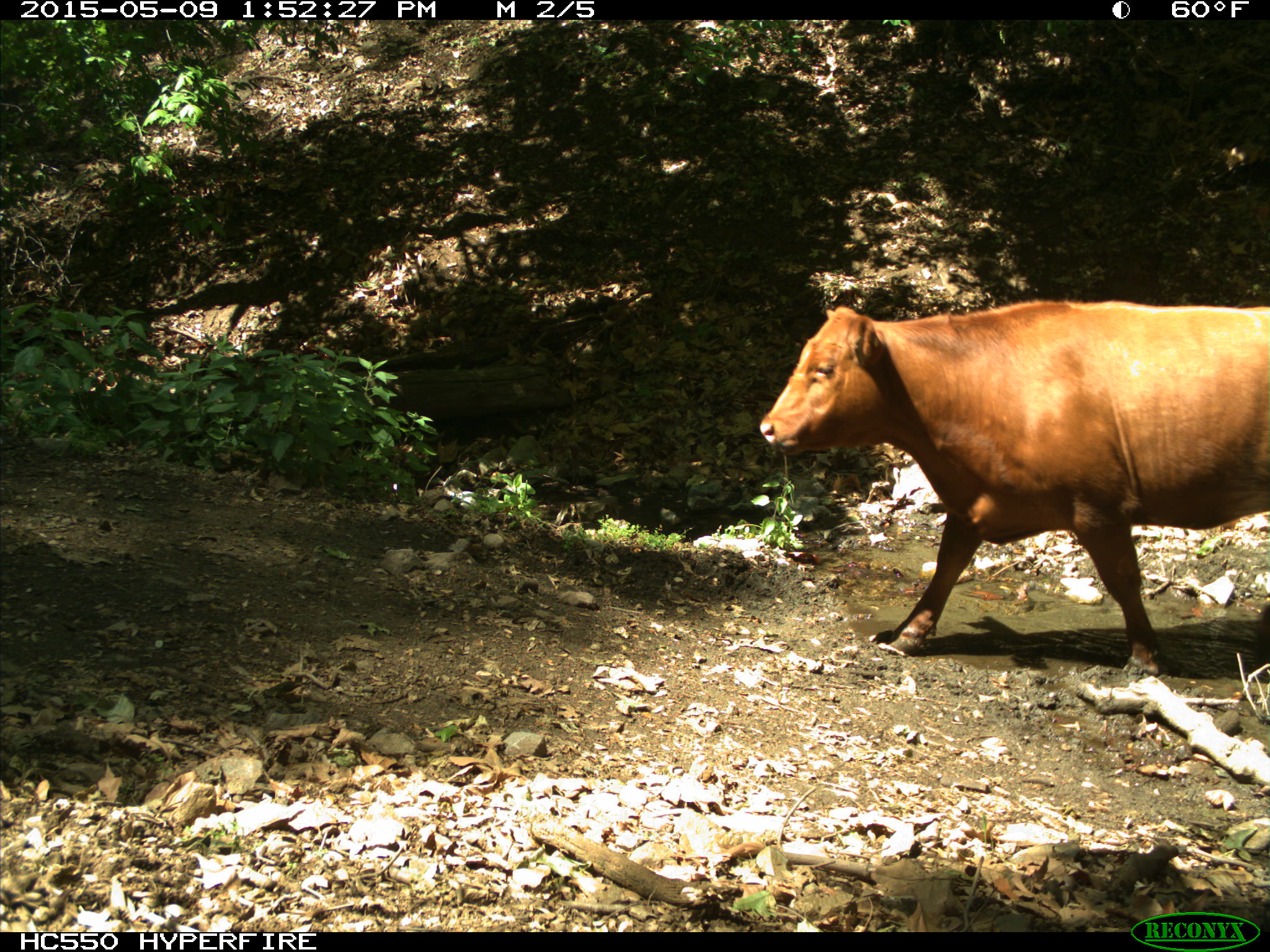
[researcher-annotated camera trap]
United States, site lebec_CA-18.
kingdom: Animalia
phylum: Chordata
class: Mammalia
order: Artiodactyla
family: Bovidae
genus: Bos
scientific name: Bos taurus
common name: domestic cow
Bos taurus (domestic cow).